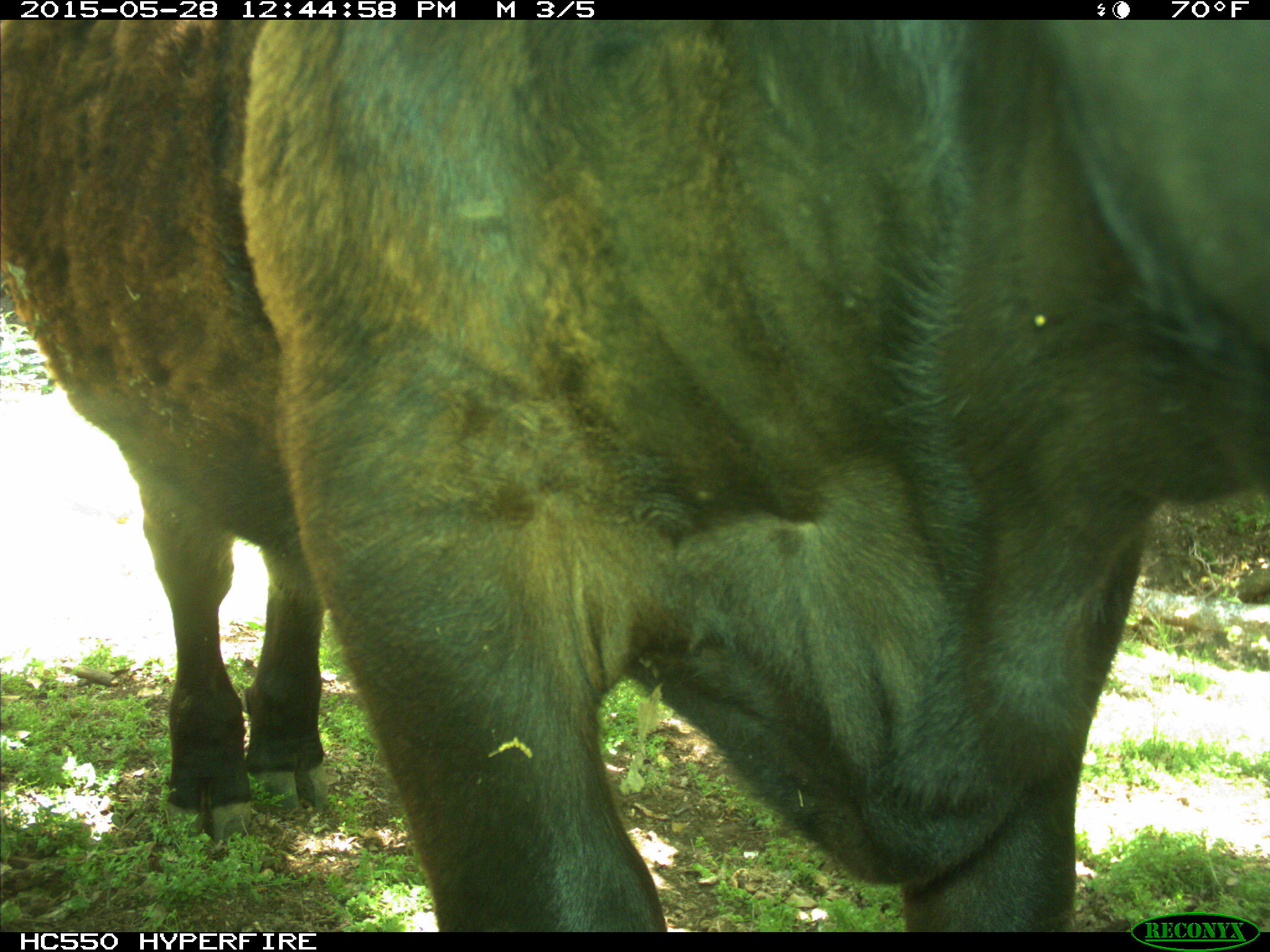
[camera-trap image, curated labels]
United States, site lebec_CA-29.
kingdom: Animalia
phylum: Chordata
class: Mammalia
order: Artiodactyla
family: Bovidae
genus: Bos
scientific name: Bos taurus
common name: domestic cow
Bos taurus (domestic cow).